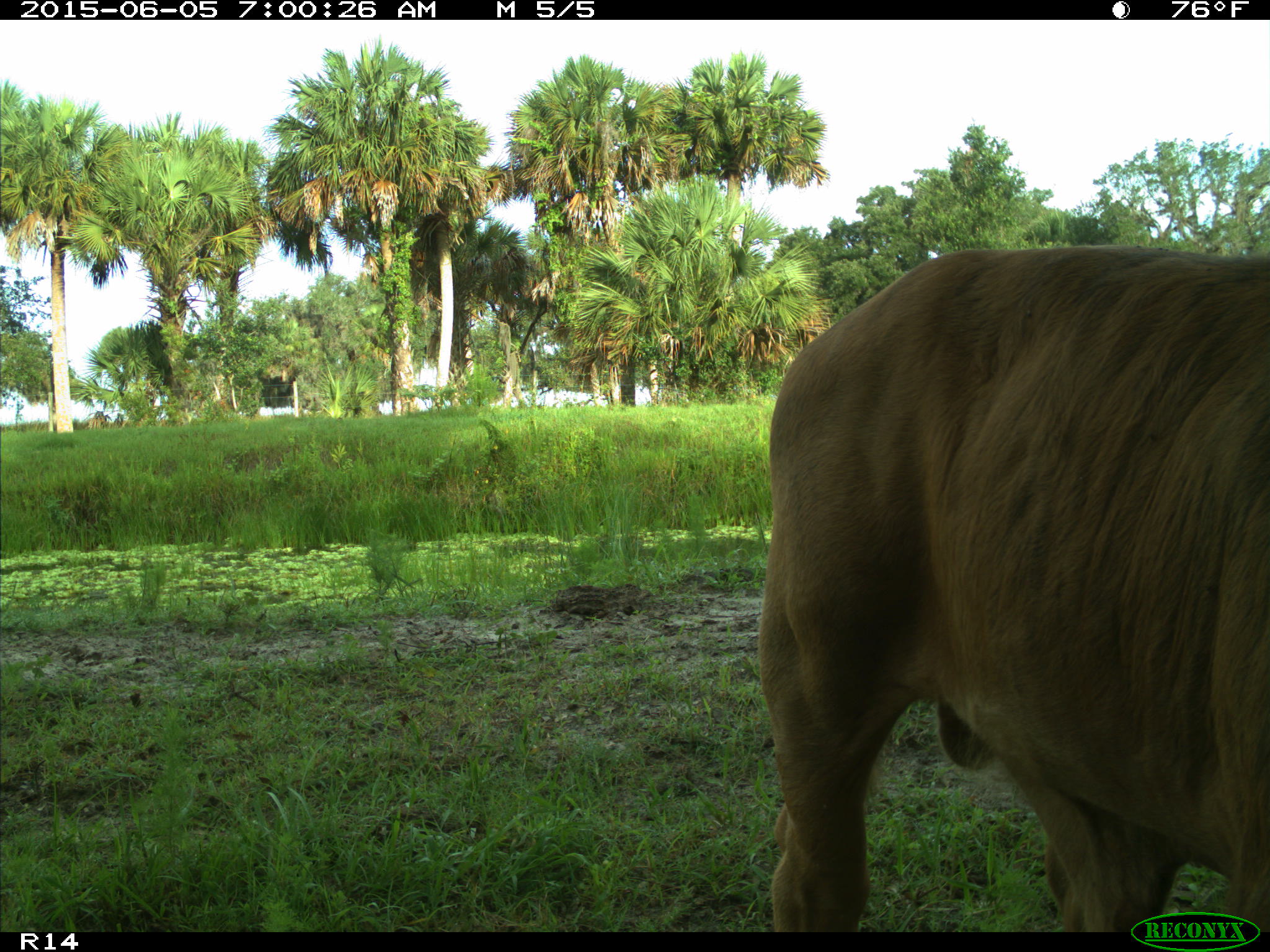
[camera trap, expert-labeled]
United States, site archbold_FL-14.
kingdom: Animalia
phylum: Chordata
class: Mammalia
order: Artiodactyla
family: Bovidae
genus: Bos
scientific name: Bos taurus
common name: domestic cow